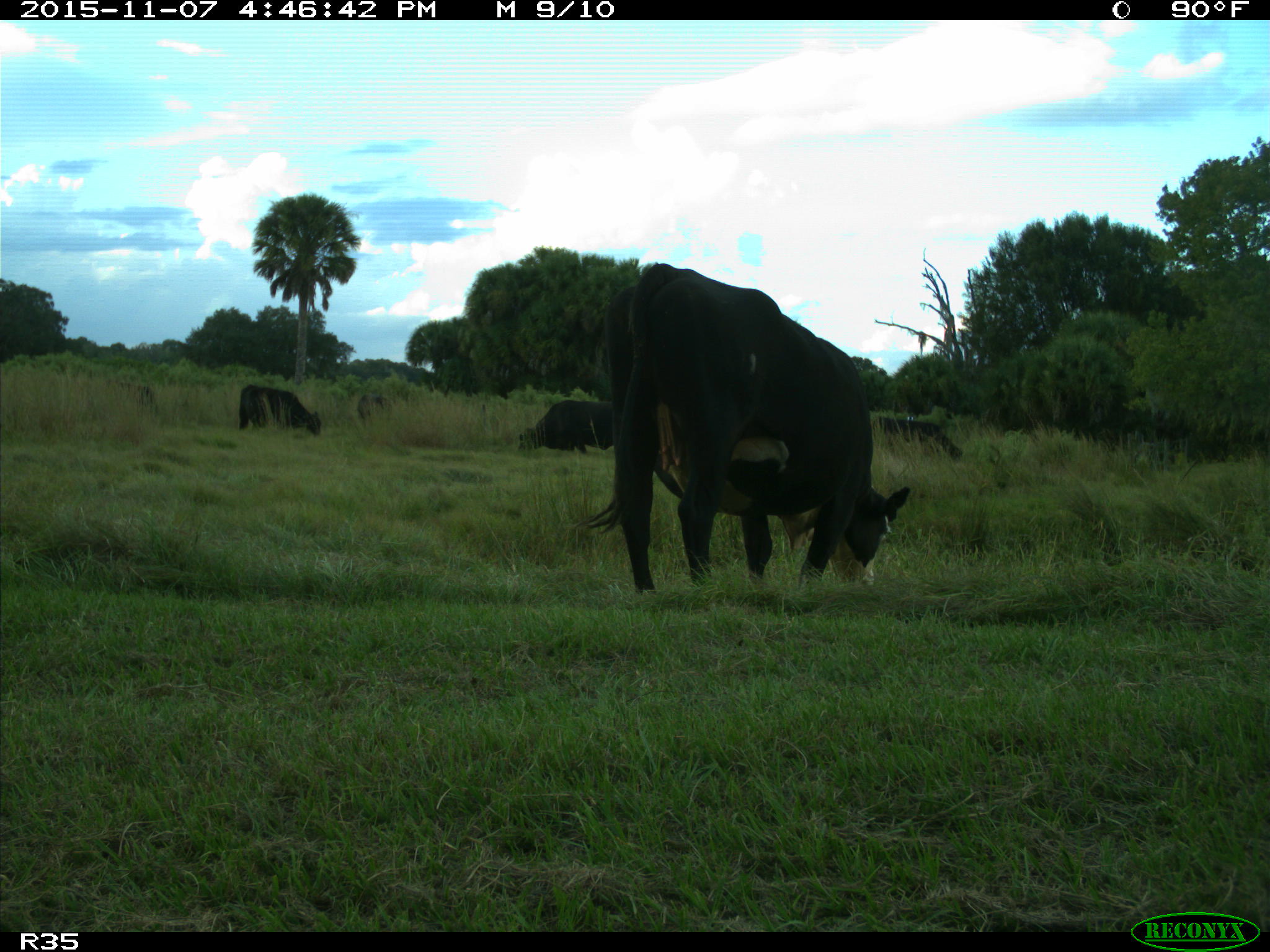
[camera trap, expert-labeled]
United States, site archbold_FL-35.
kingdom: Animalia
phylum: Chordata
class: Mammalia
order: Artiodactyla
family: Bovidae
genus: Bos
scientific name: Bos taurus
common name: domestic cow